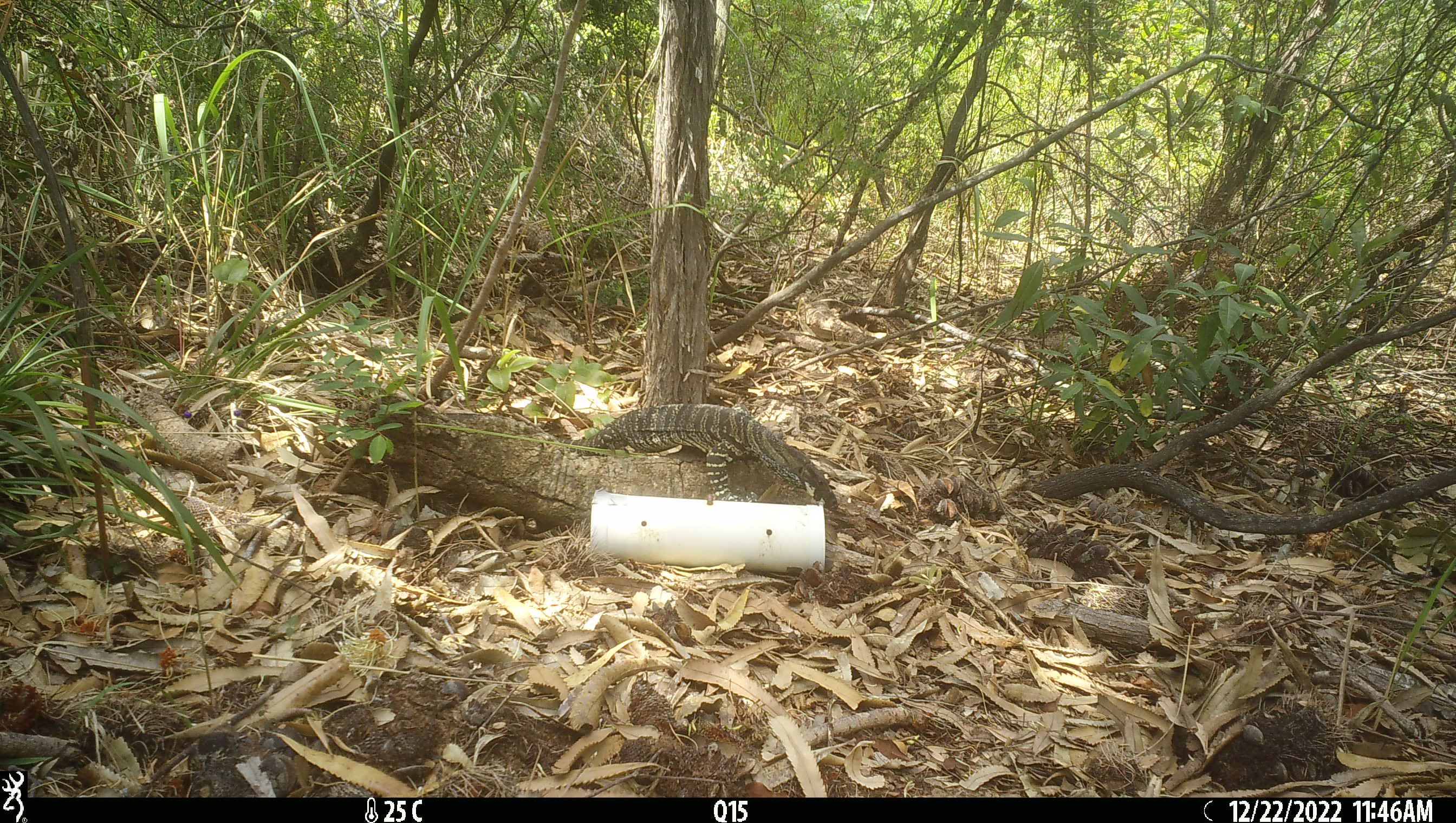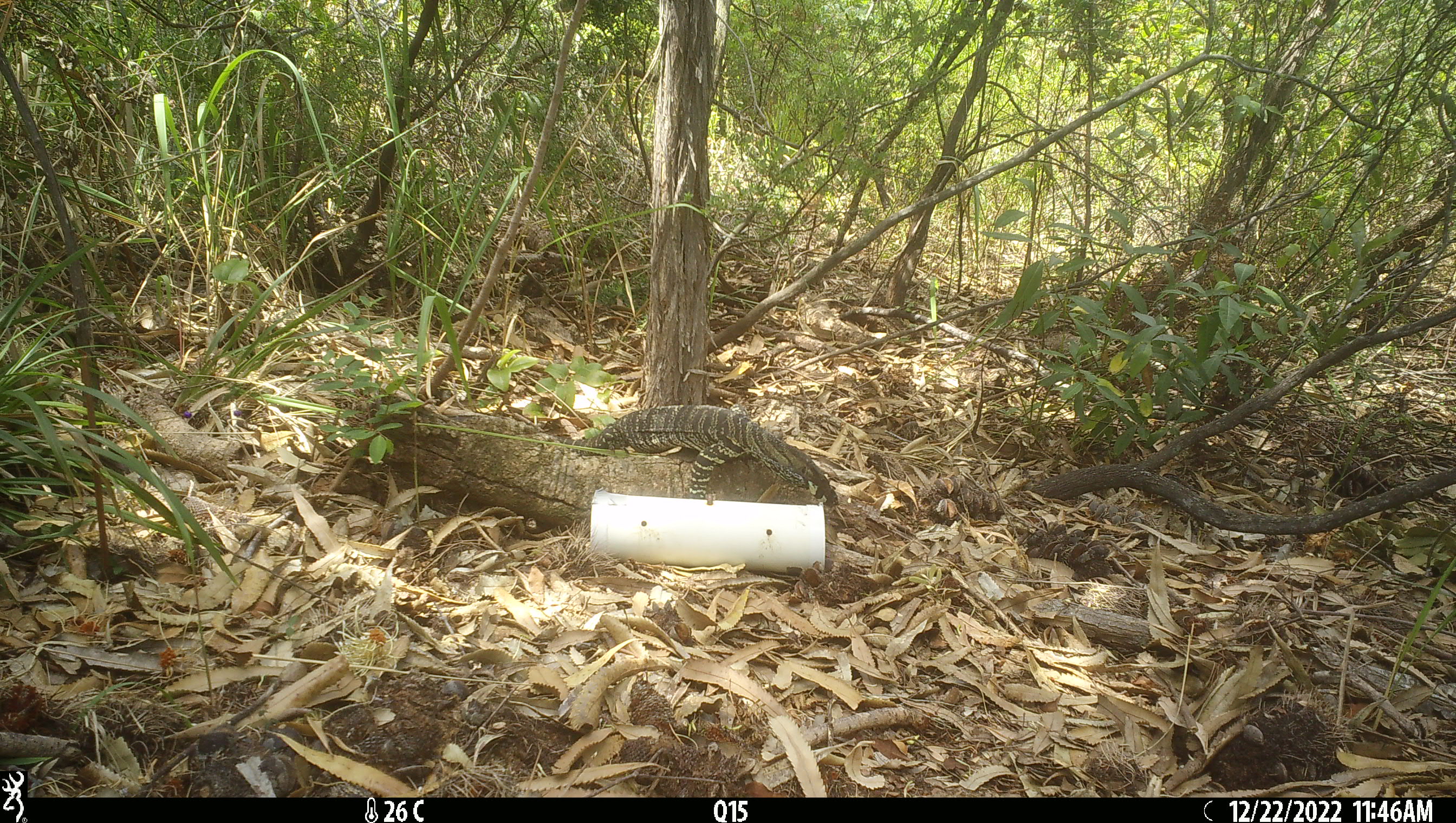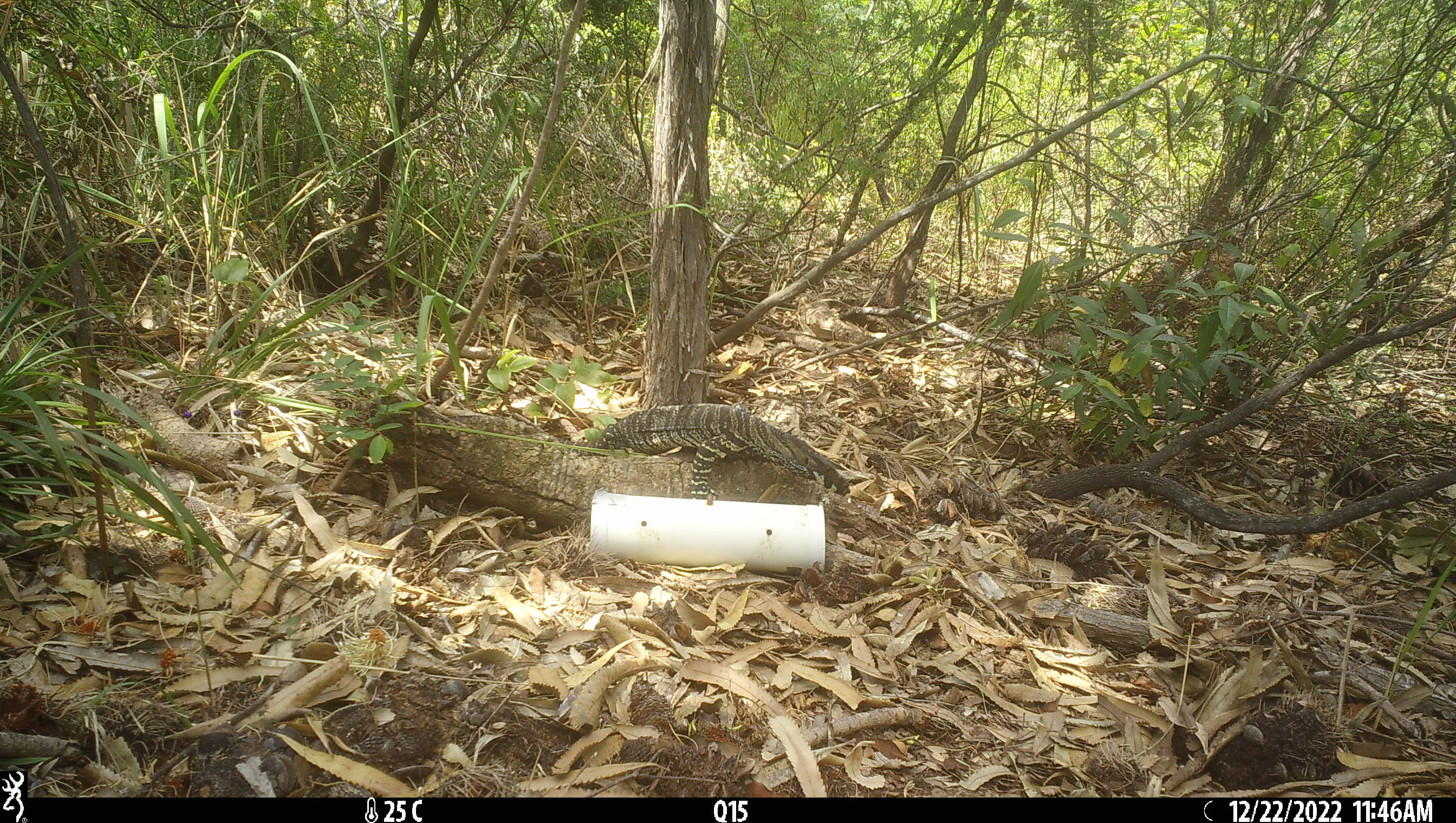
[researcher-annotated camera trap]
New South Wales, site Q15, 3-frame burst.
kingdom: Animalia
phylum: Chordata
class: Reptilia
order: Squamata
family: Varanidae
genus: Varanus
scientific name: Varanus varius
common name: lace monitor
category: goanna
Goanna (lace monitor) (Varanus varius).